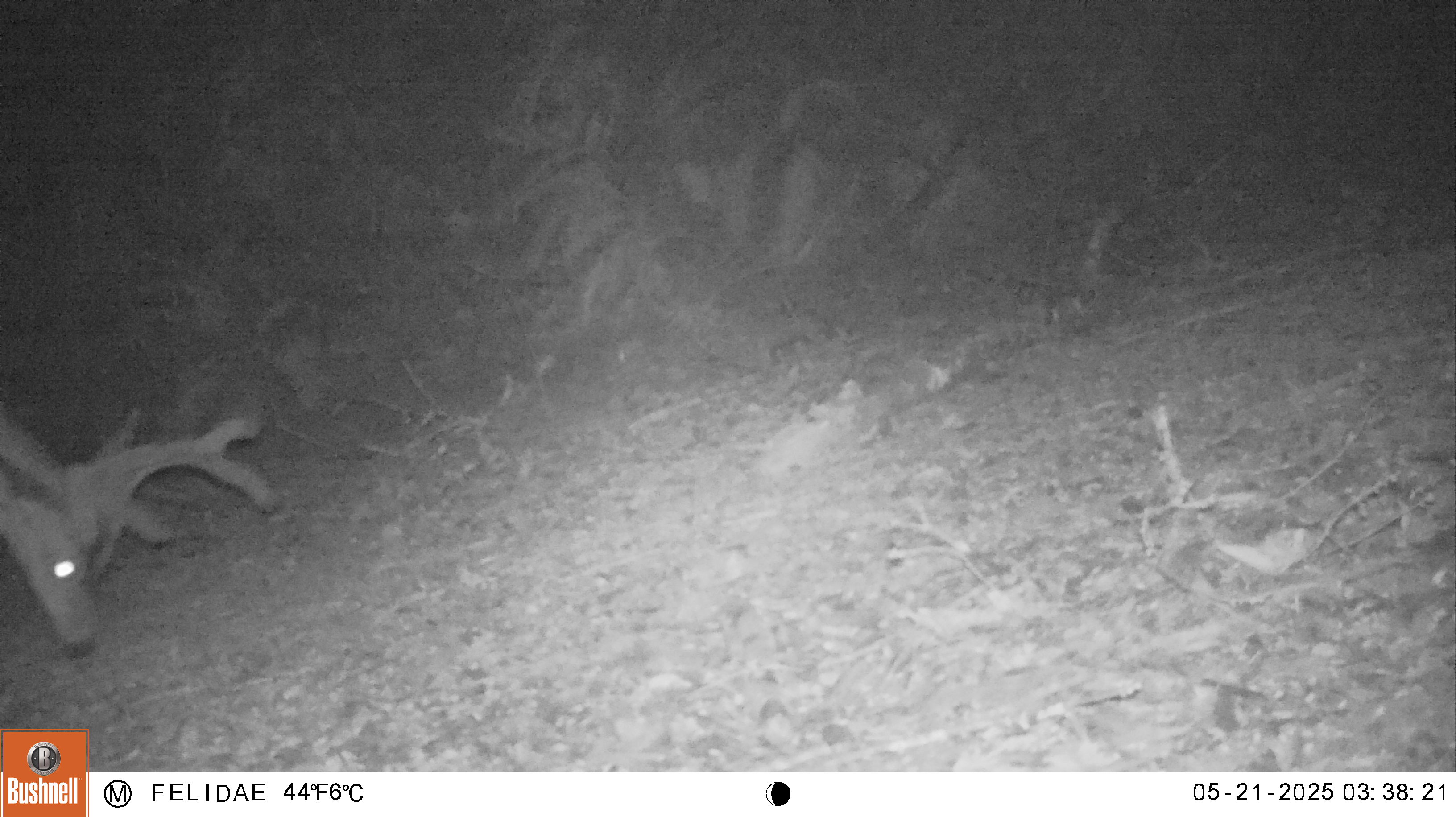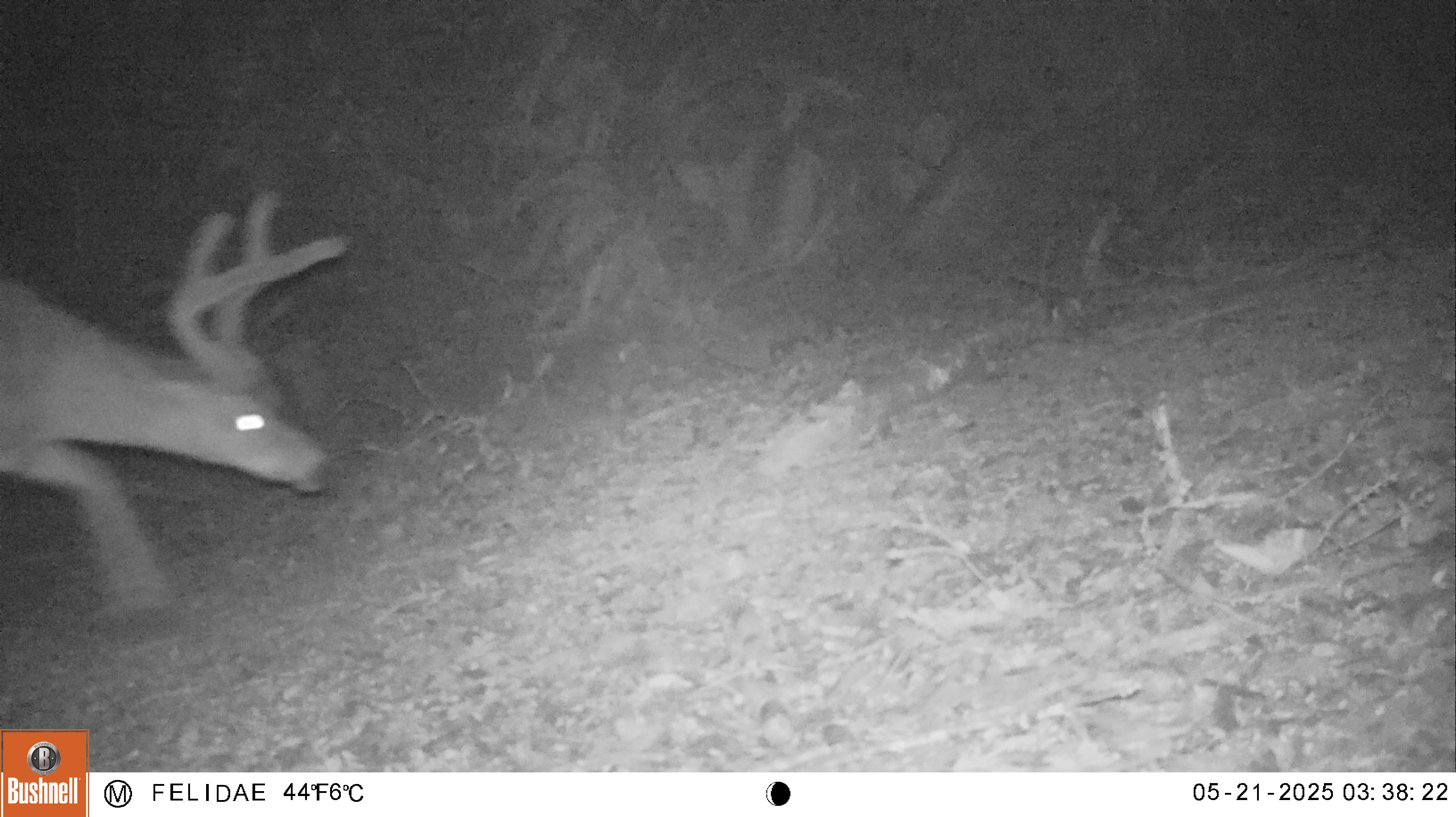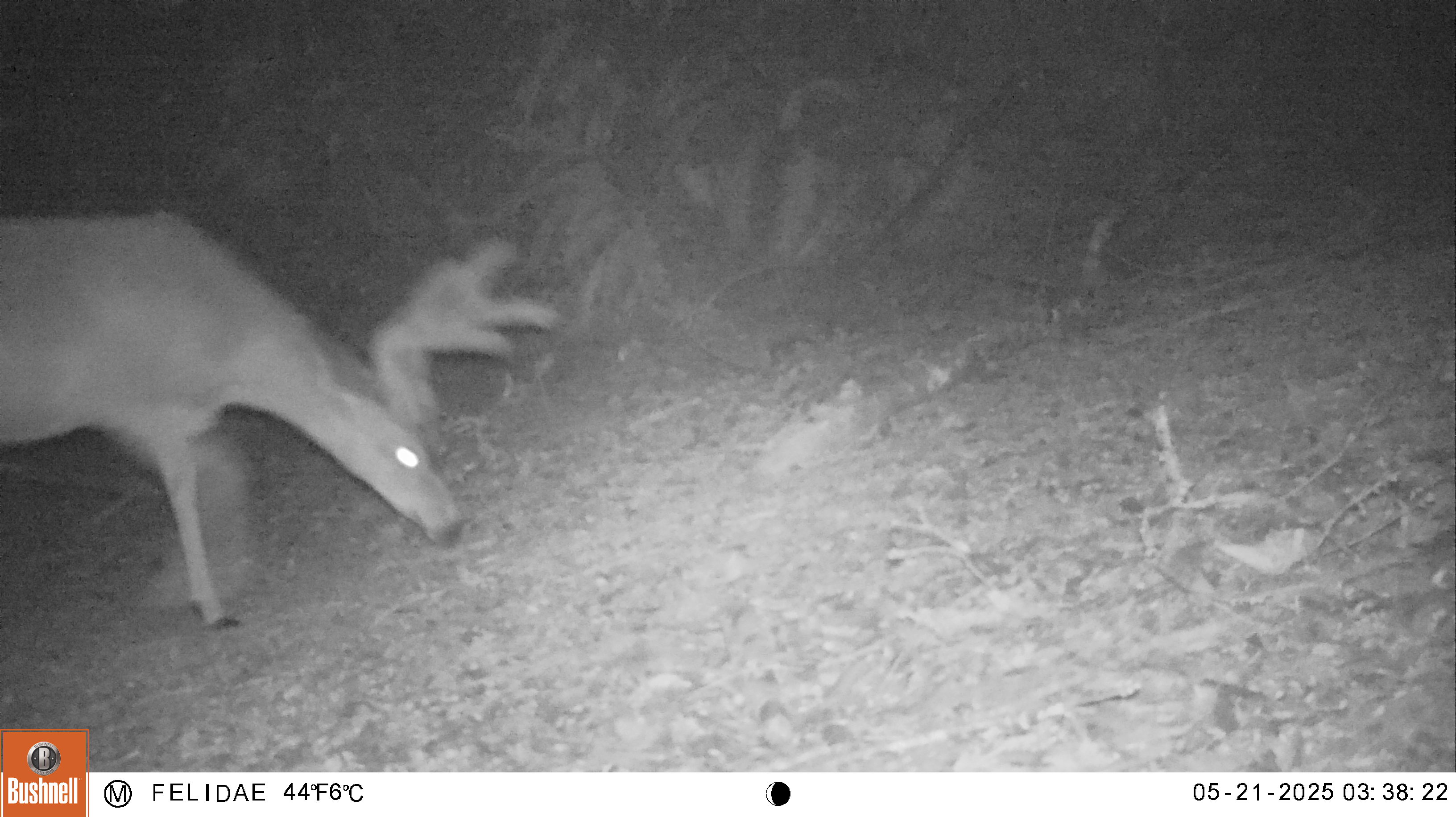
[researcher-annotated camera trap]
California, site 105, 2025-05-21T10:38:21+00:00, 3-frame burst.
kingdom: Animalia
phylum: Chordata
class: Mammalia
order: Artiodactyla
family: Cervidae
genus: Odocoileus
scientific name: Odocoileus hemionus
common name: mule deer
Mule deer (Odocoileus hemionus).